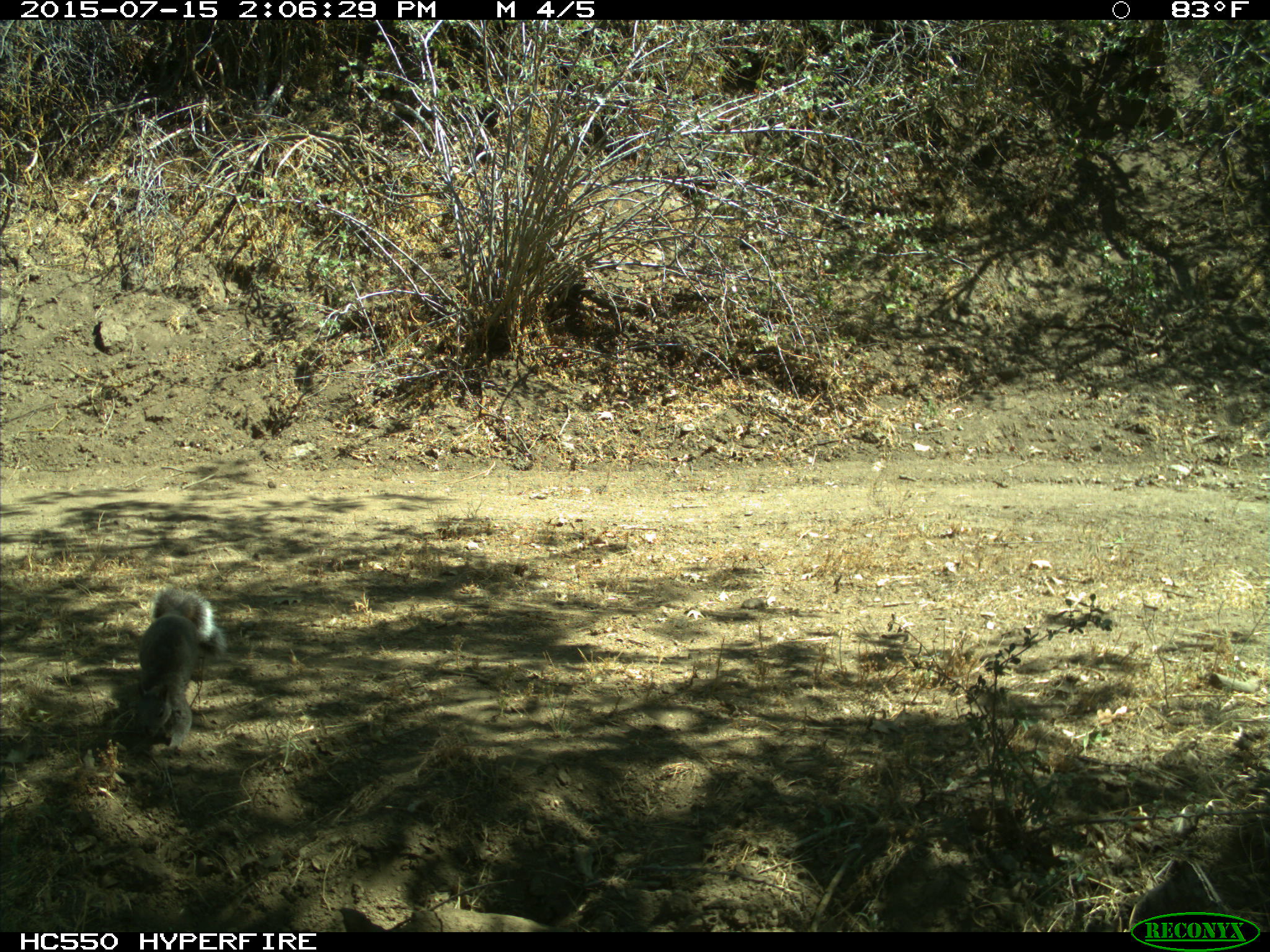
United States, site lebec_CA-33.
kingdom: Animalia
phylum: Chordata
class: Mammalia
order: Rodentia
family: Sciuridae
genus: Sciurus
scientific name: Sciurus carolinensis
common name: eastern gray squirrel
Sciurus carolinensis (eastern gray squirrel).